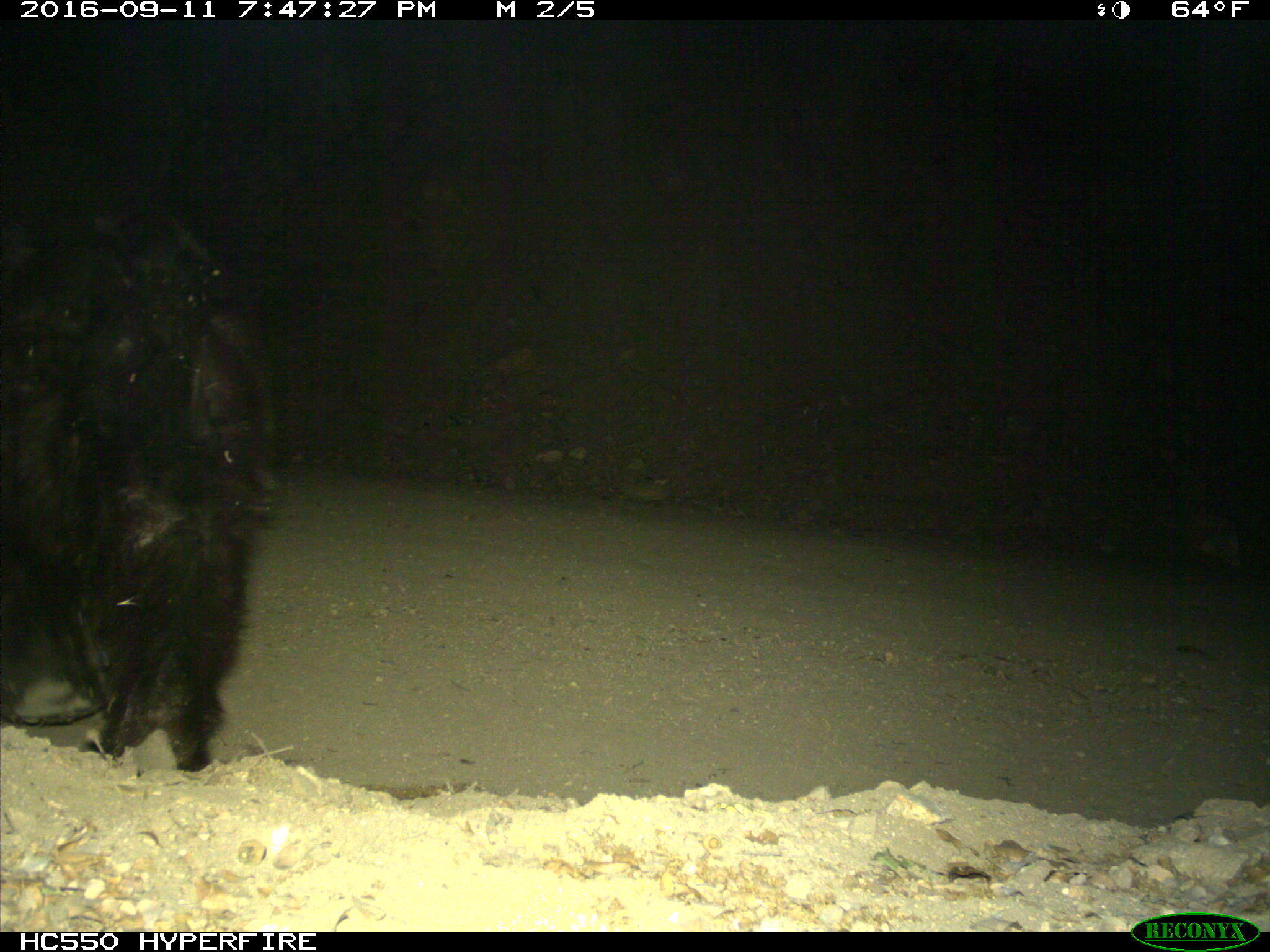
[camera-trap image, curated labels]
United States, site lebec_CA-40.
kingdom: Animalia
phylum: Chordata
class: Mammalia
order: Carnivora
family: Ursidae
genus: Ursus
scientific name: Ursus americanus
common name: american black bear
Ursus americanus (american black bear).